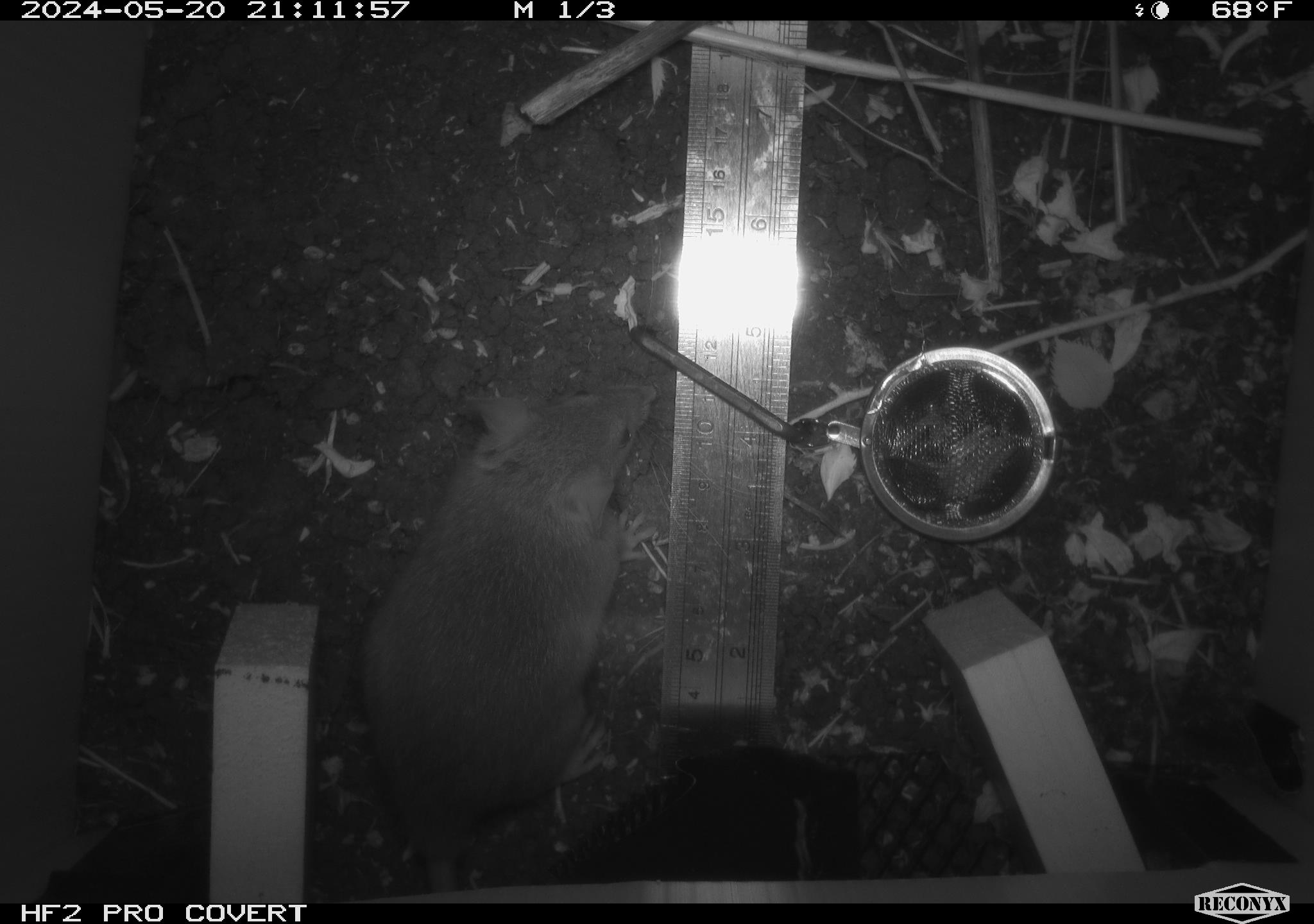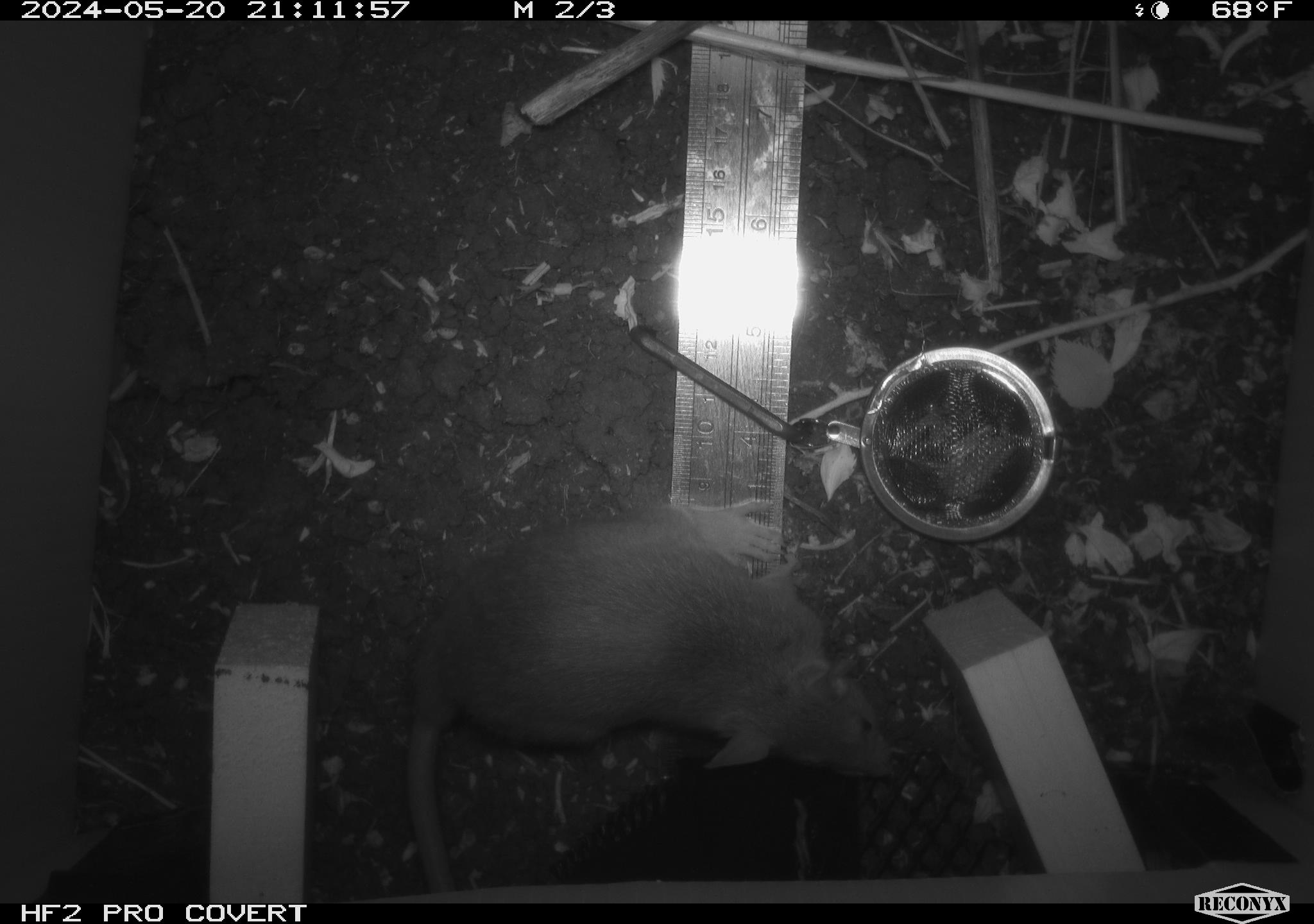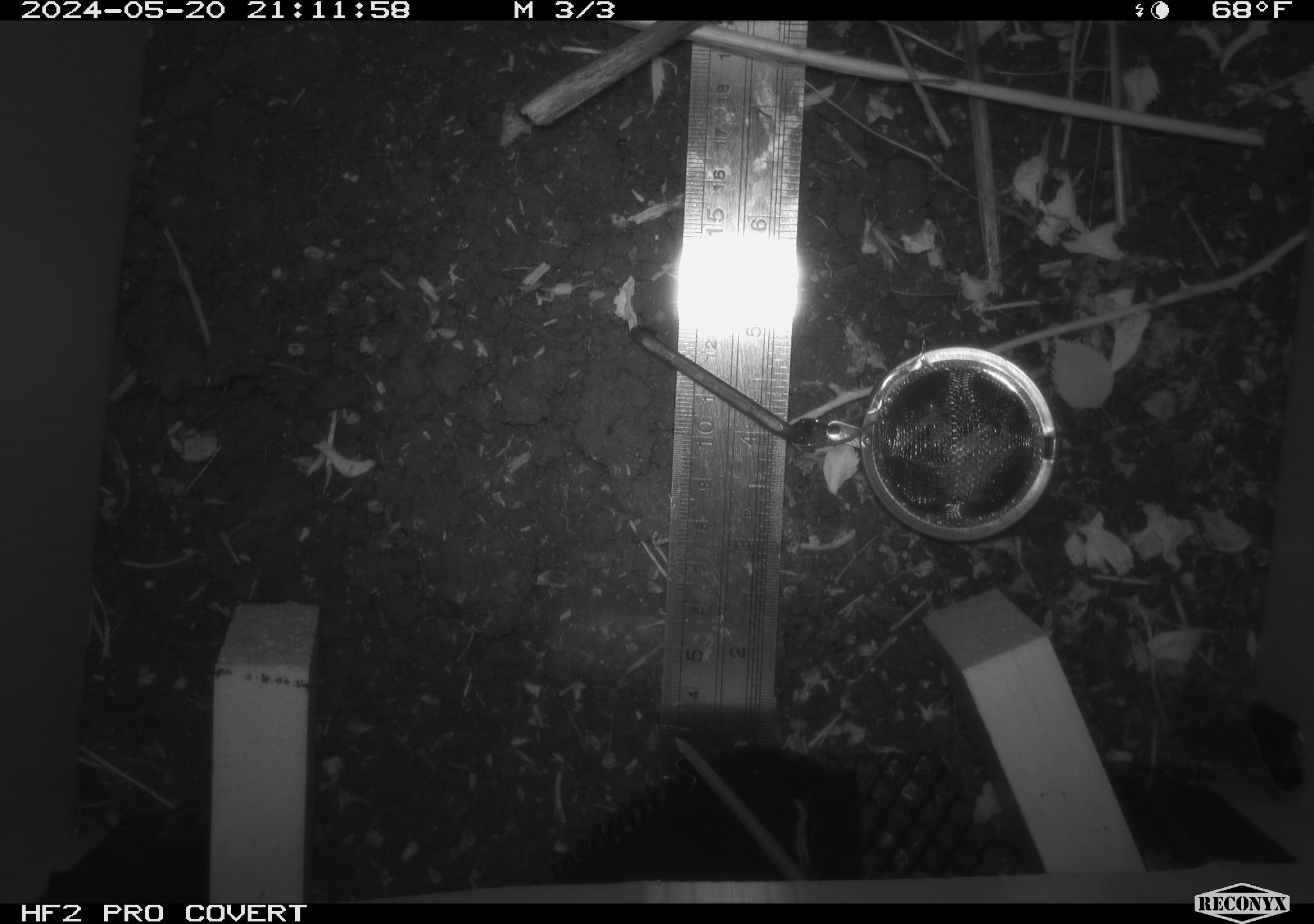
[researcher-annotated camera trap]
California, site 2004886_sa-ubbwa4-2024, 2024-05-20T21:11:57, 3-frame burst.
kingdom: Animalia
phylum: Chordata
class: Mammalia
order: Rodentia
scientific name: Rodentia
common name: woodrat or rat or mouse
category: woodrat or rat or mouse species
Woodrat or rat or mouse species (woodrat or rat or mouse) (Rodentia).